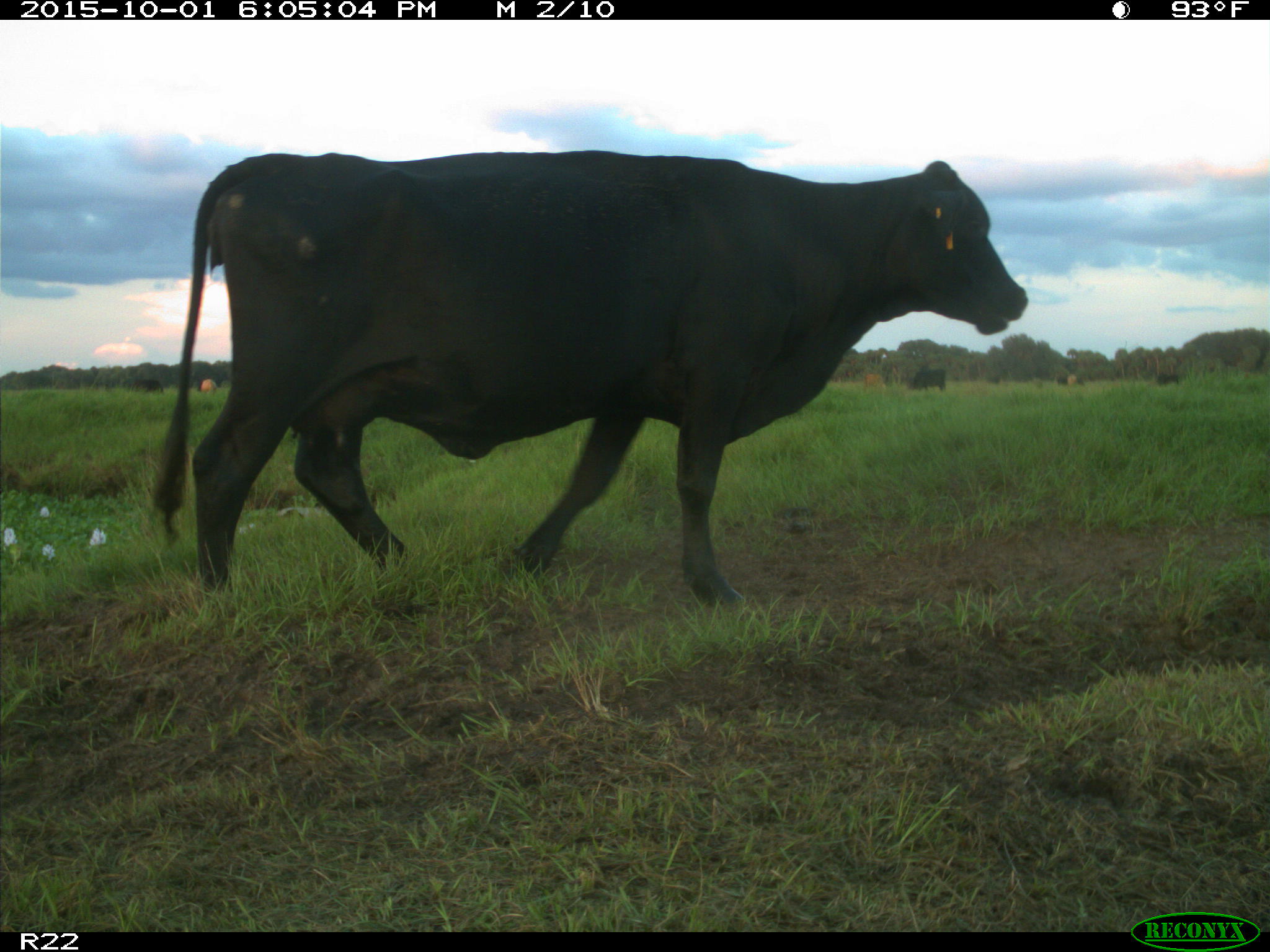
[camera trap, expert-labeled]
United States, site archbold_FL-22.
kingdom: Animalia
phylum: Chordata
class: Mammalia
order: Artiodactyla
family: Bovidae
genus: Bos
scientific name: Bos taurus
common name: domestic cow